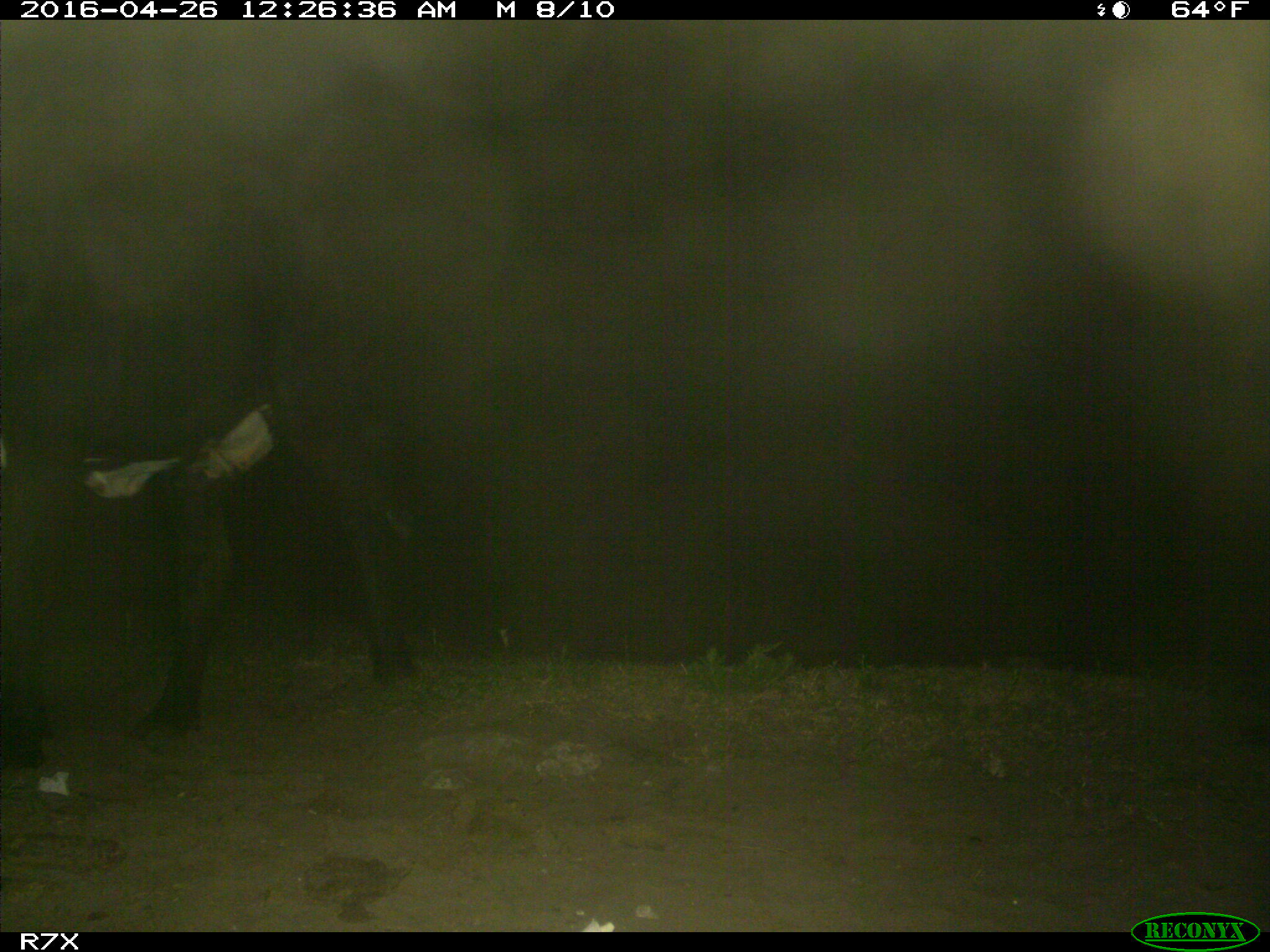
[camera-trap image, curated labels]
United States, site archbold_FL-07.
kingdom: Animalia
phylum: Chordata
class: Mammalia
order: Artiodactyla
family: Bovidae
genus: Bos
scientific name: Bos taurus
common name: domestic cow